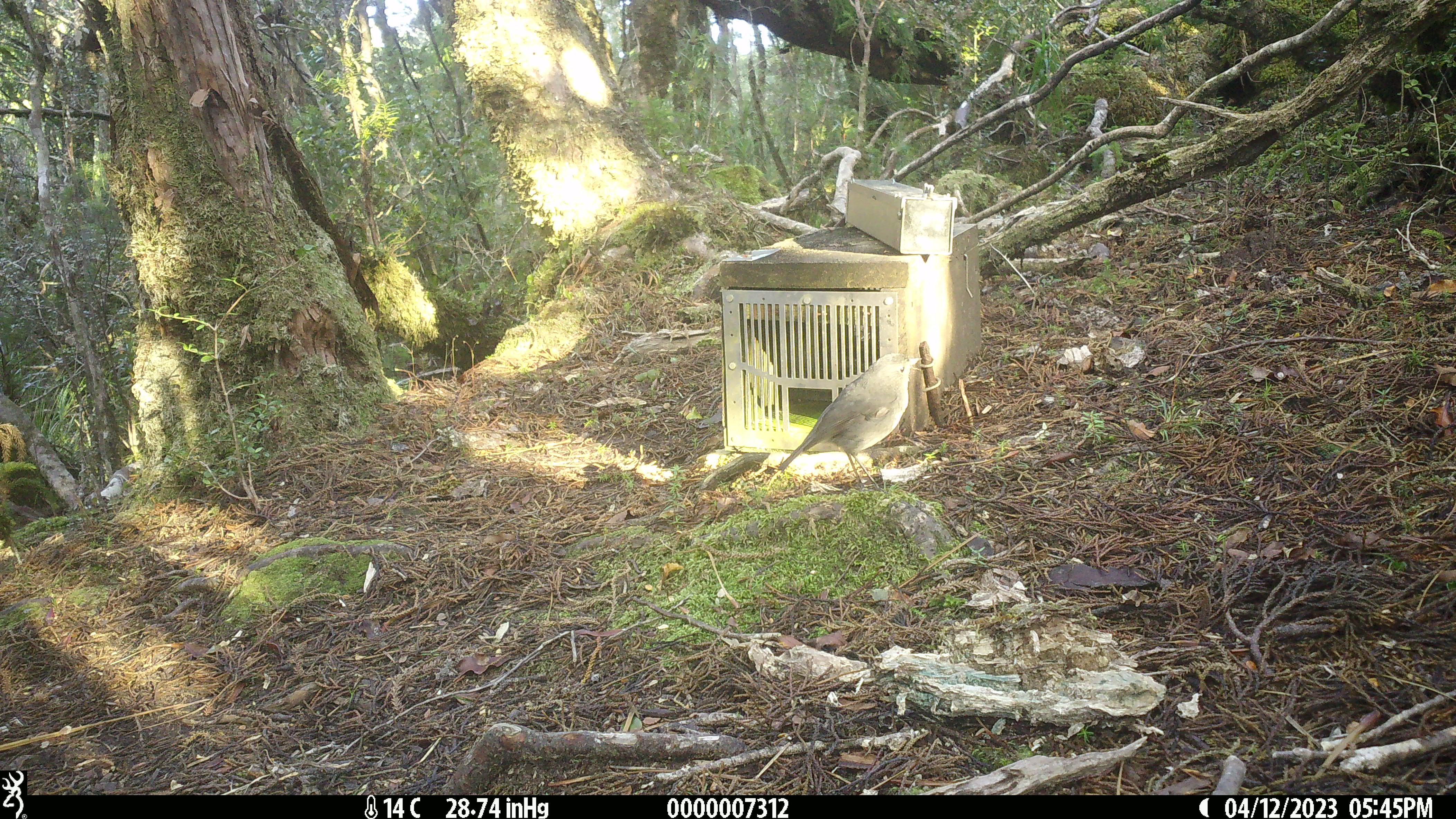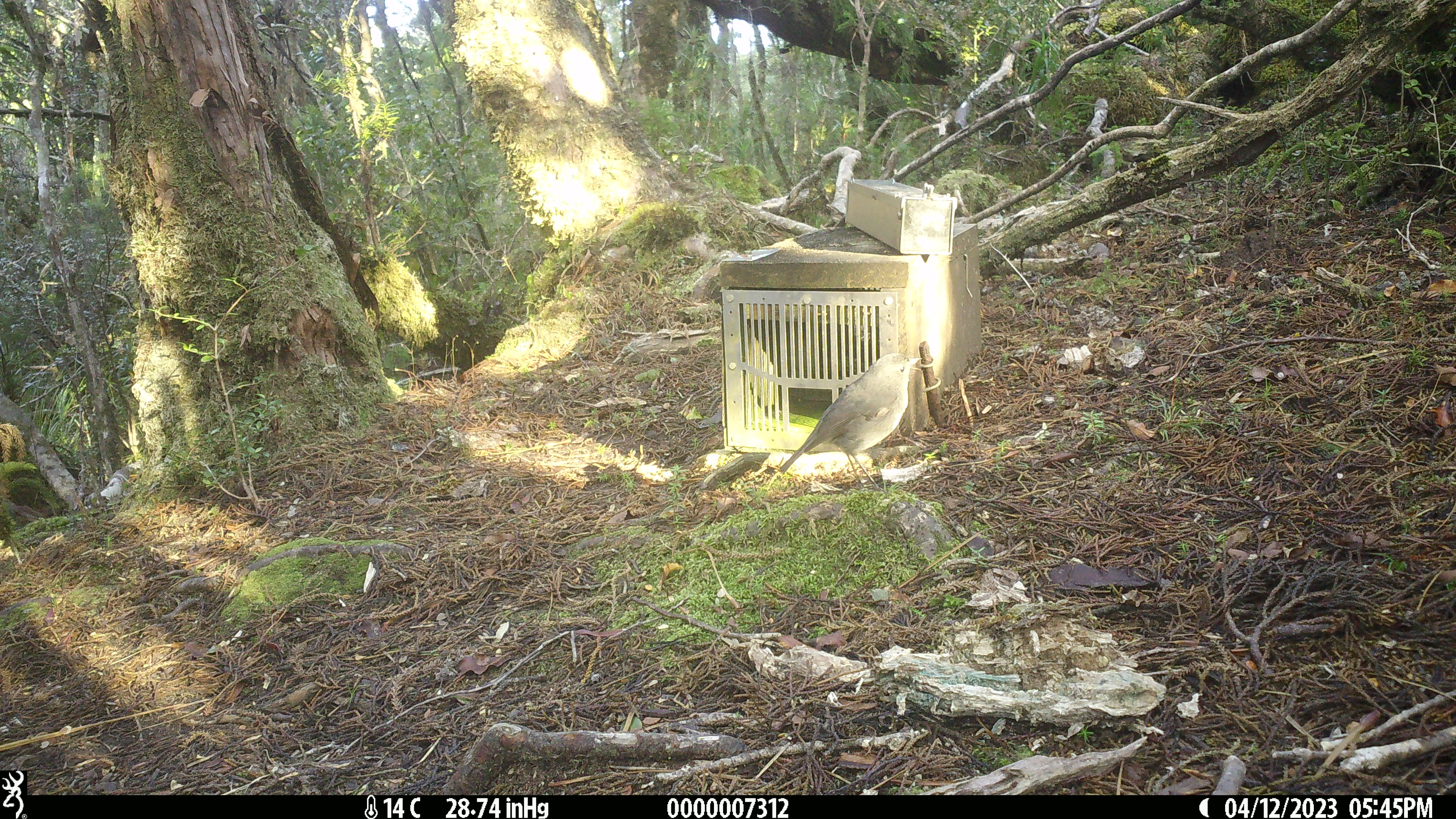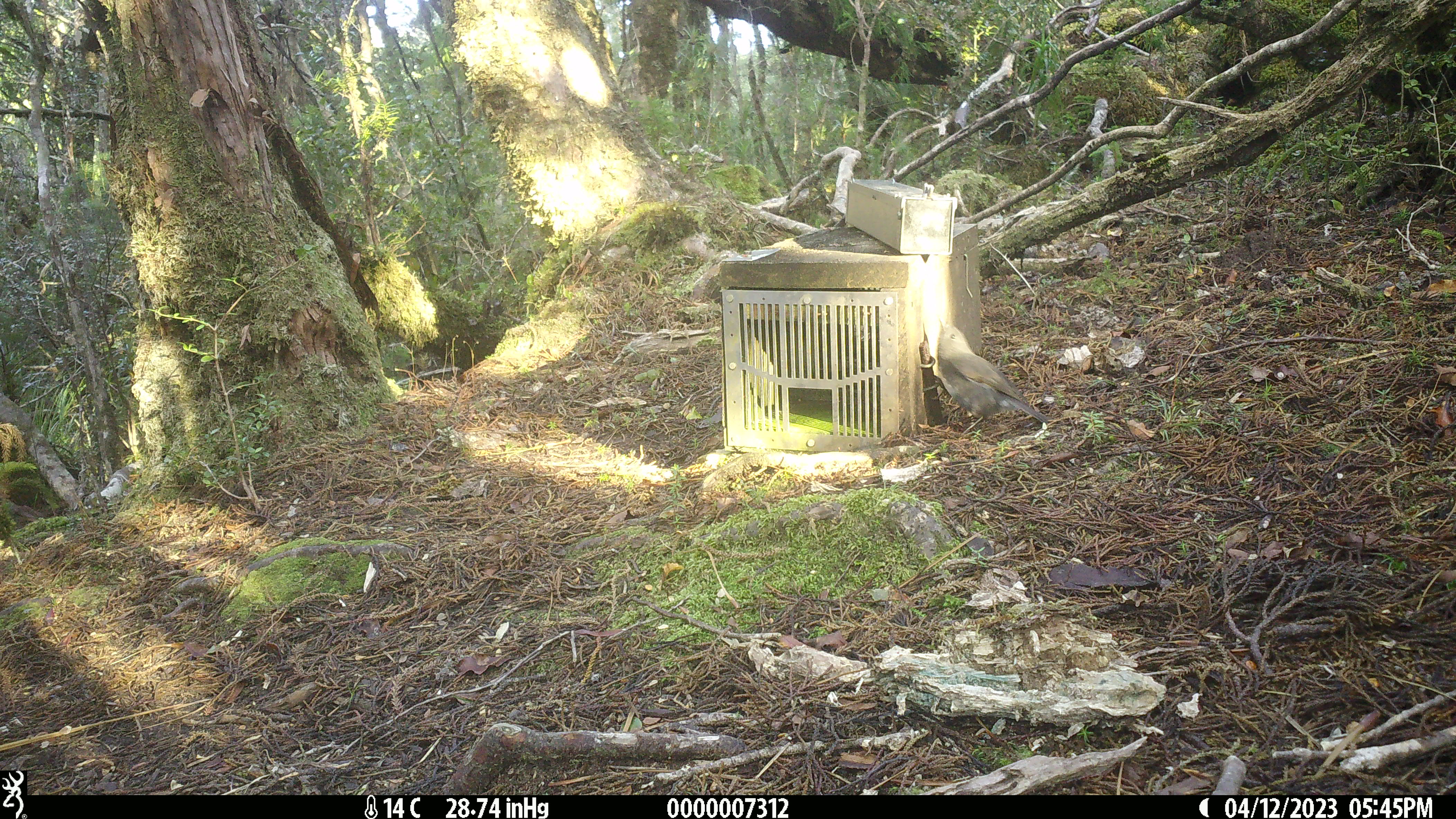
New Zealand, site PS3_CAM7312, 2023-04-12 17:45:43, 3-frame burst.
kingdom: Animalia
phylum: Chordata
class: Aves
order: Passeriformes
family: Petroicidae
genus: Petroica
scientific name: Petroica australis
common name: new zealand robin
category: robin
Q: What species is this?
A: Robin (new zealand robin) (Petroica australis).